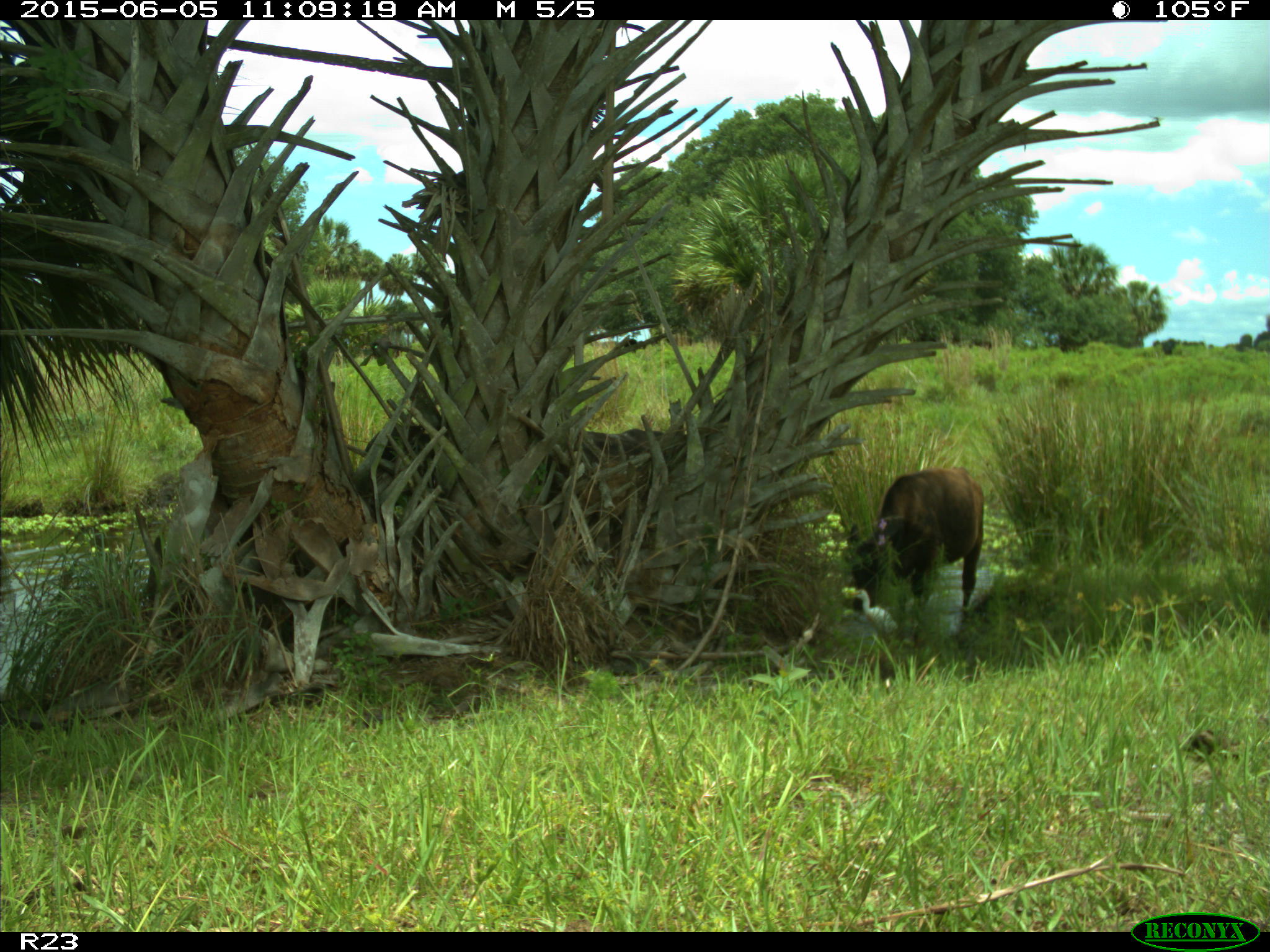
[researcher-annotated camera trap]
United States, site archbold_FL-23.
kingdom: Animalia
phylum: Chordata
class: Mammalia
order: Artiodactyla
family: Bovidae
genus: Bos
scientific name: Bos taurus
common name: domestic cow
Bos taurus (domestic cow).